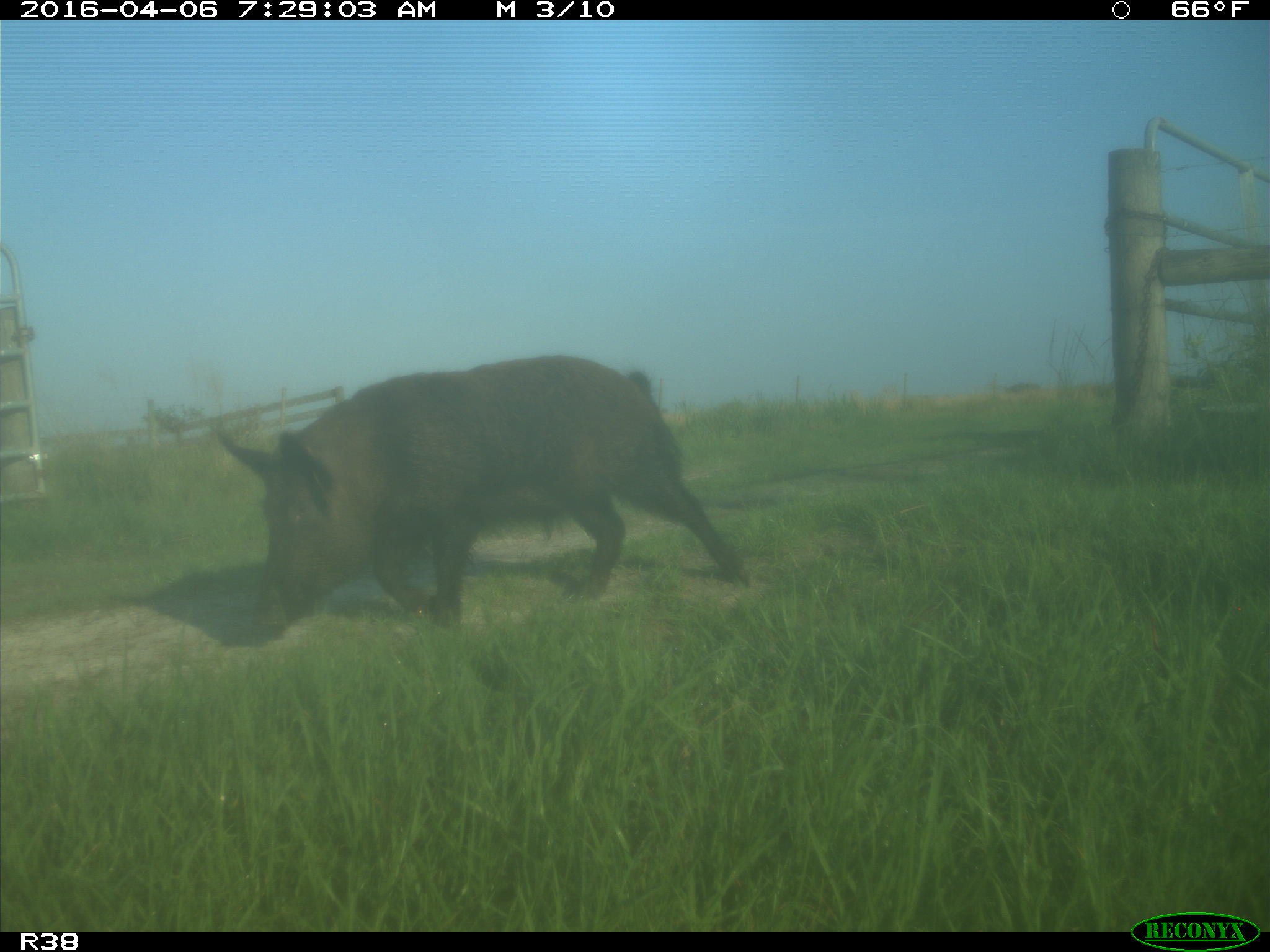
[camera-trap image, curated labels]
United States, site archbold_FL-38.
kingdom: Animalia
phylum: Chordata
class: Mammalia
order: Artiodactyla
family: Suidae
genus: Sus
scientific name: Sus scrofa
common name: wild boar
Sus scrofa (wild boar).